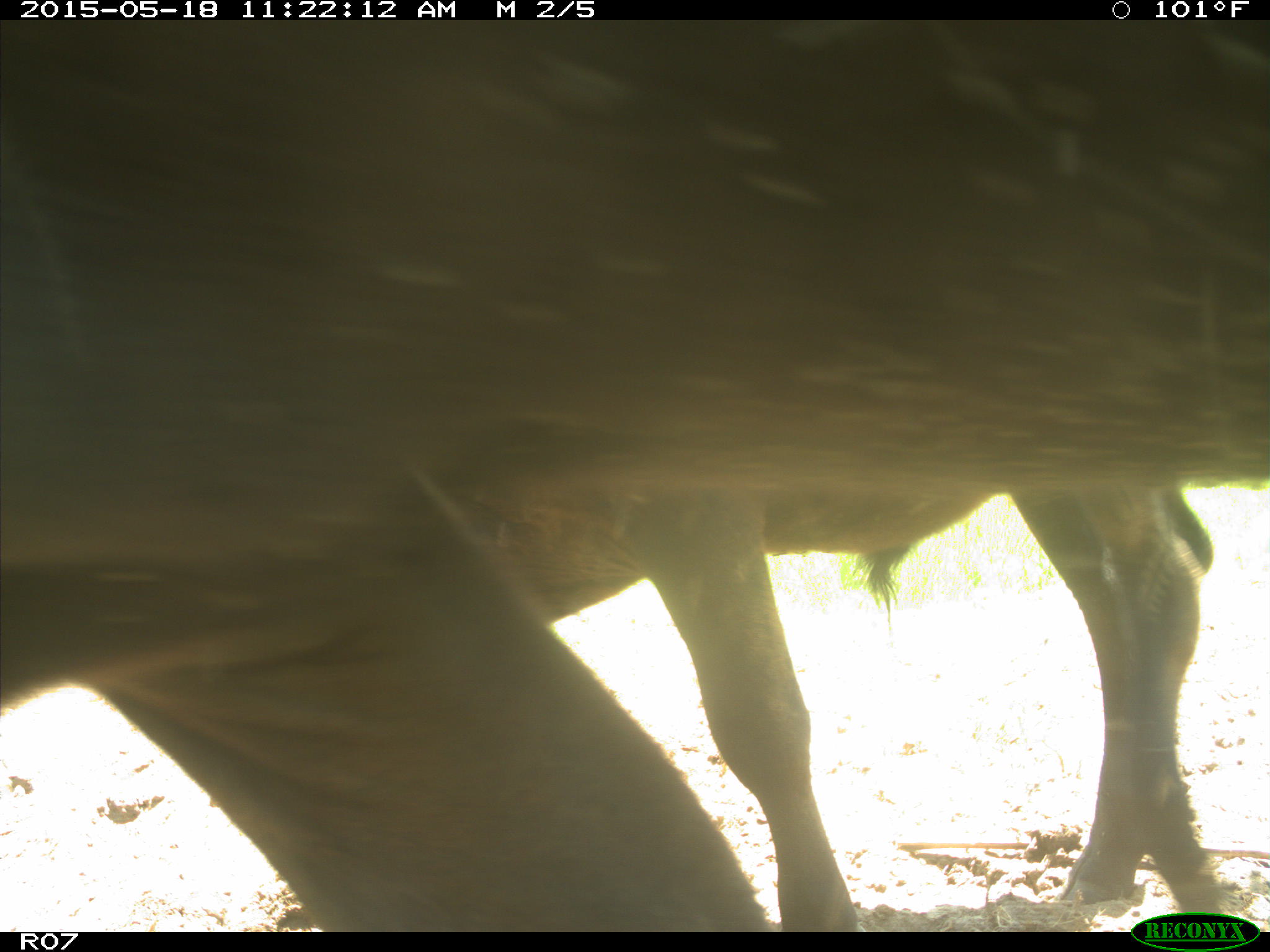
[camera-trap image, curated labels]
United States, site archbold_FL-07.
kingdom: Animalia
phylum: Chordata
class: Mammalia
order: Artiodactyla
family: Bovidae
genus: Bos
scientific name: Bos taurus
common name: domestic cow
Bos taurus (domestic cow).